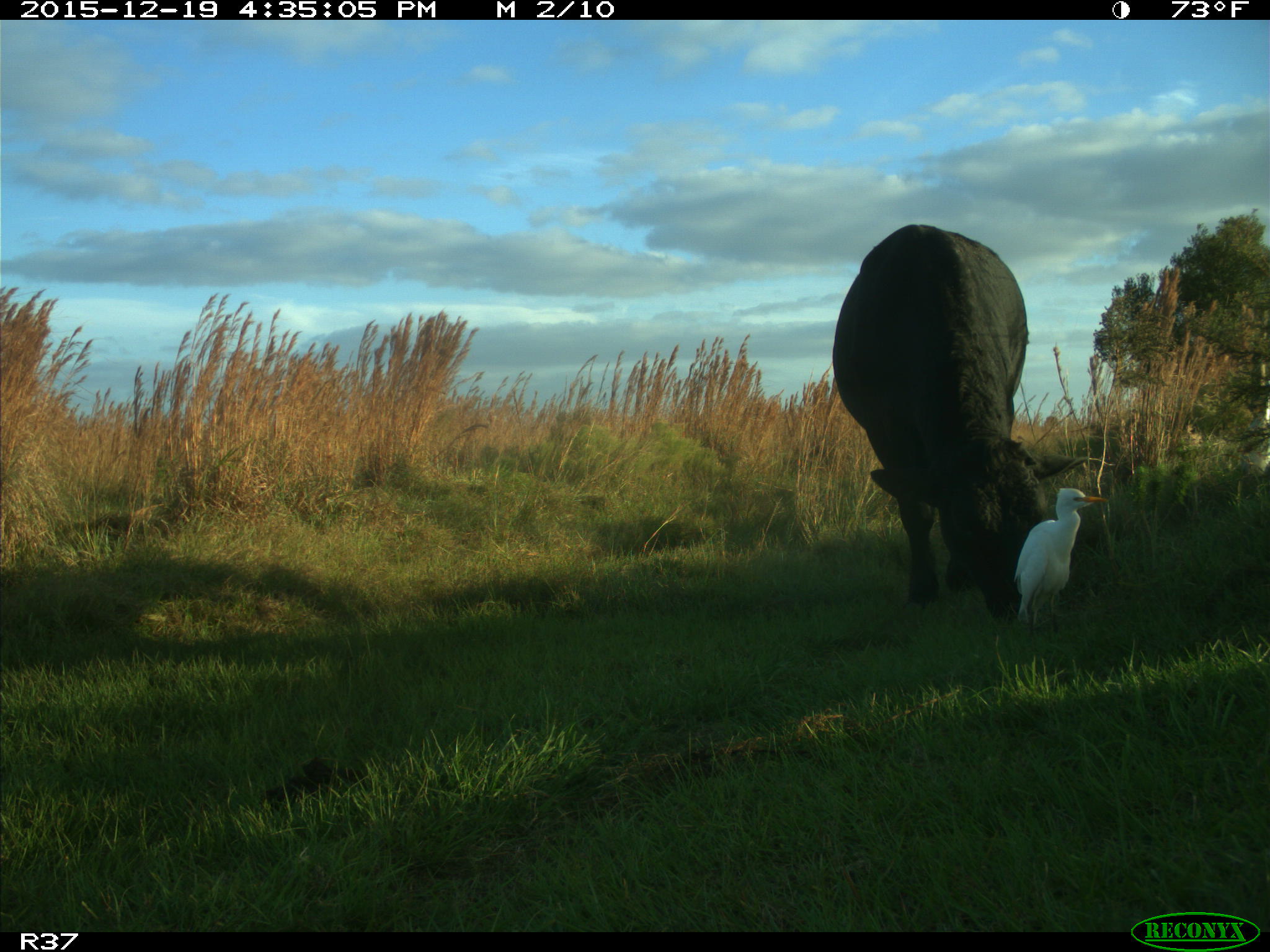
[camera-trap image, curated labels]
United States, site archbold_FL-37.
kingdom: Animalia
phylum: Chordata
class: Mammalia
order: Artiodactyla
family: Bovidae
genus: Bos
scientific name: Bos taurus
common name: domestic cow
Bos taurus (domestic cow).